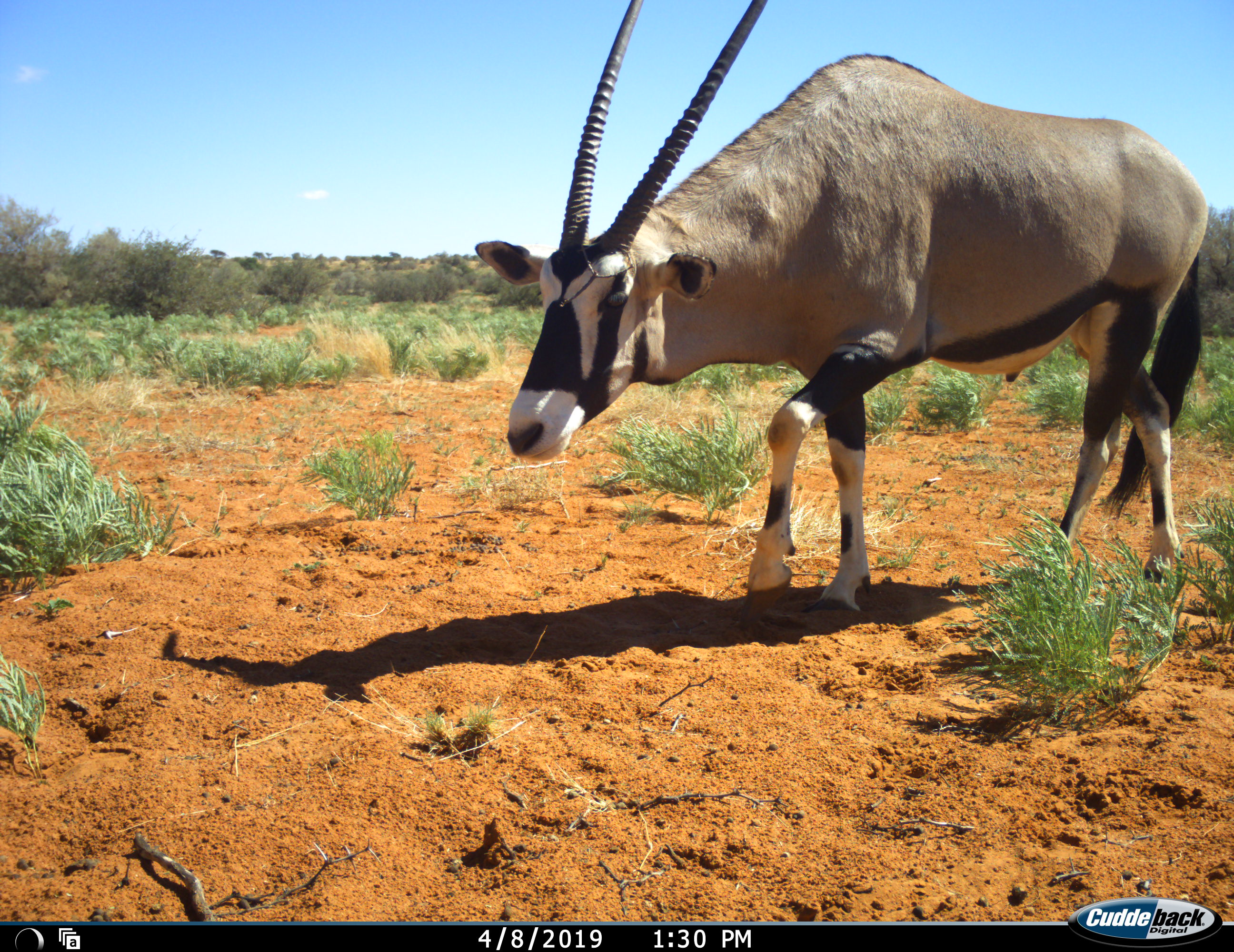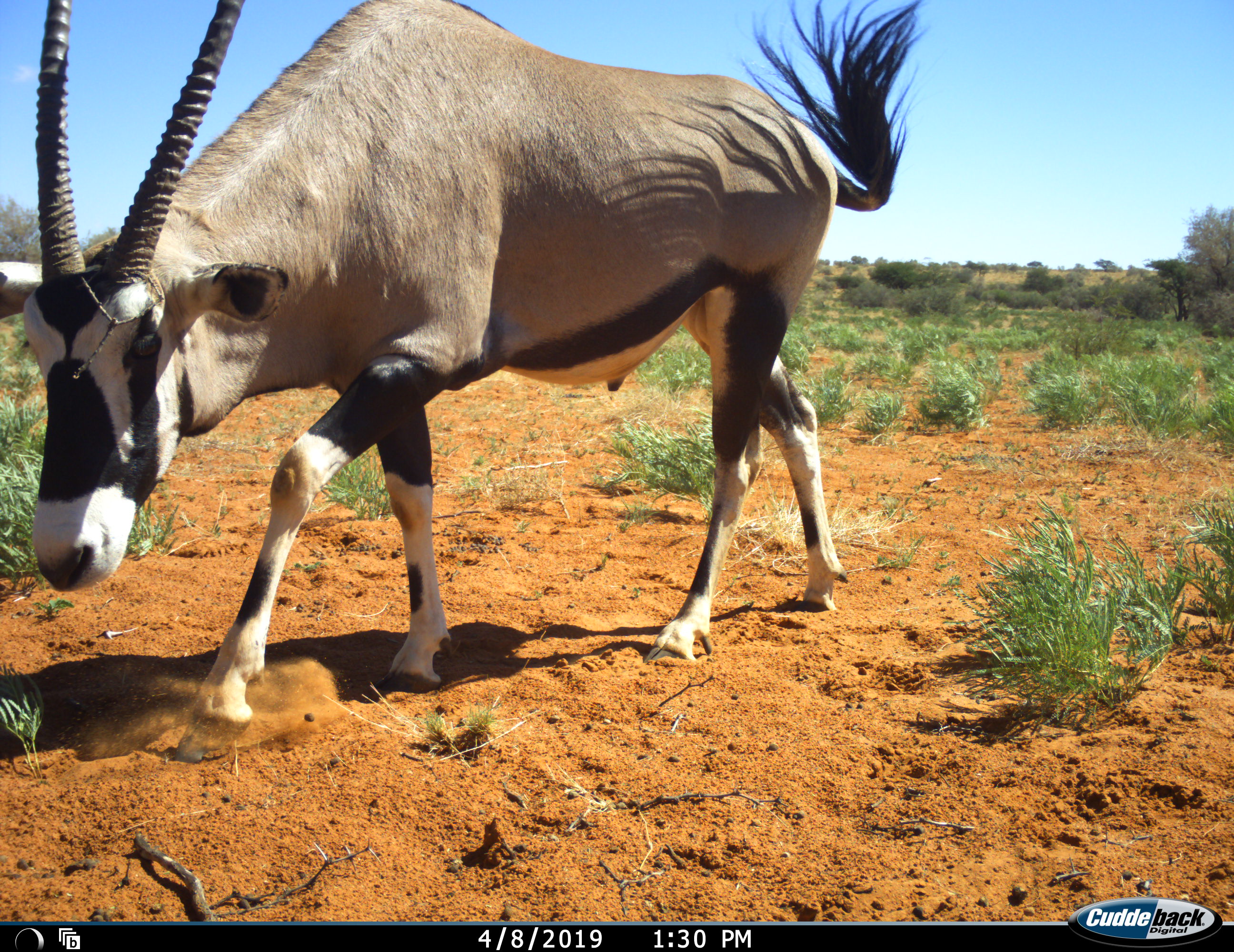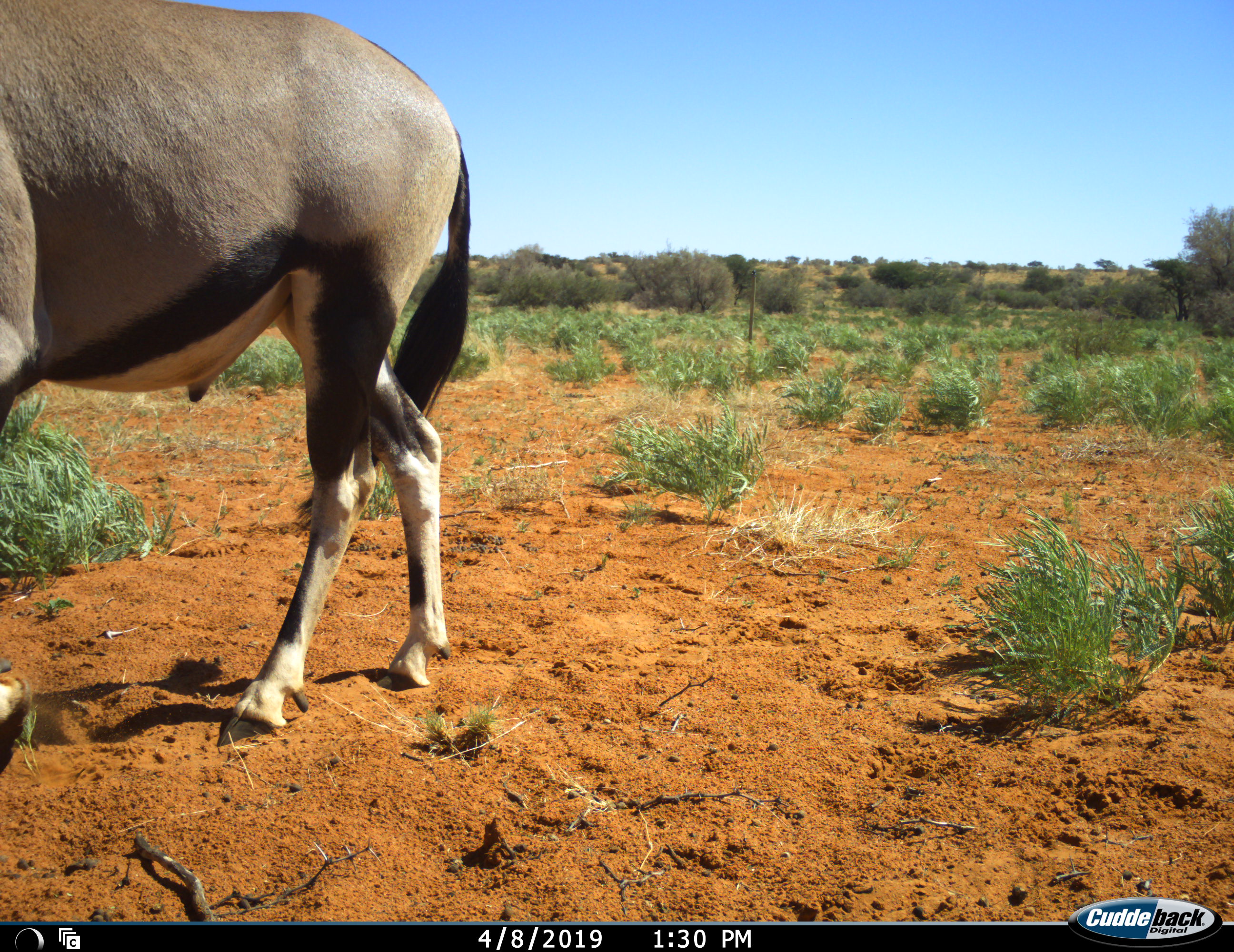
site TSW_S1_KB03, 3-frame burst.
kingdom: Animalia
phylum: Chordata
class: Mammalia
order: Artiodactyla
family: Bovidae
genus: Oryx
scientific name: Oryx gazella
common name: gemsbok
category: oryx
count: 1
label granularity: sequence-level